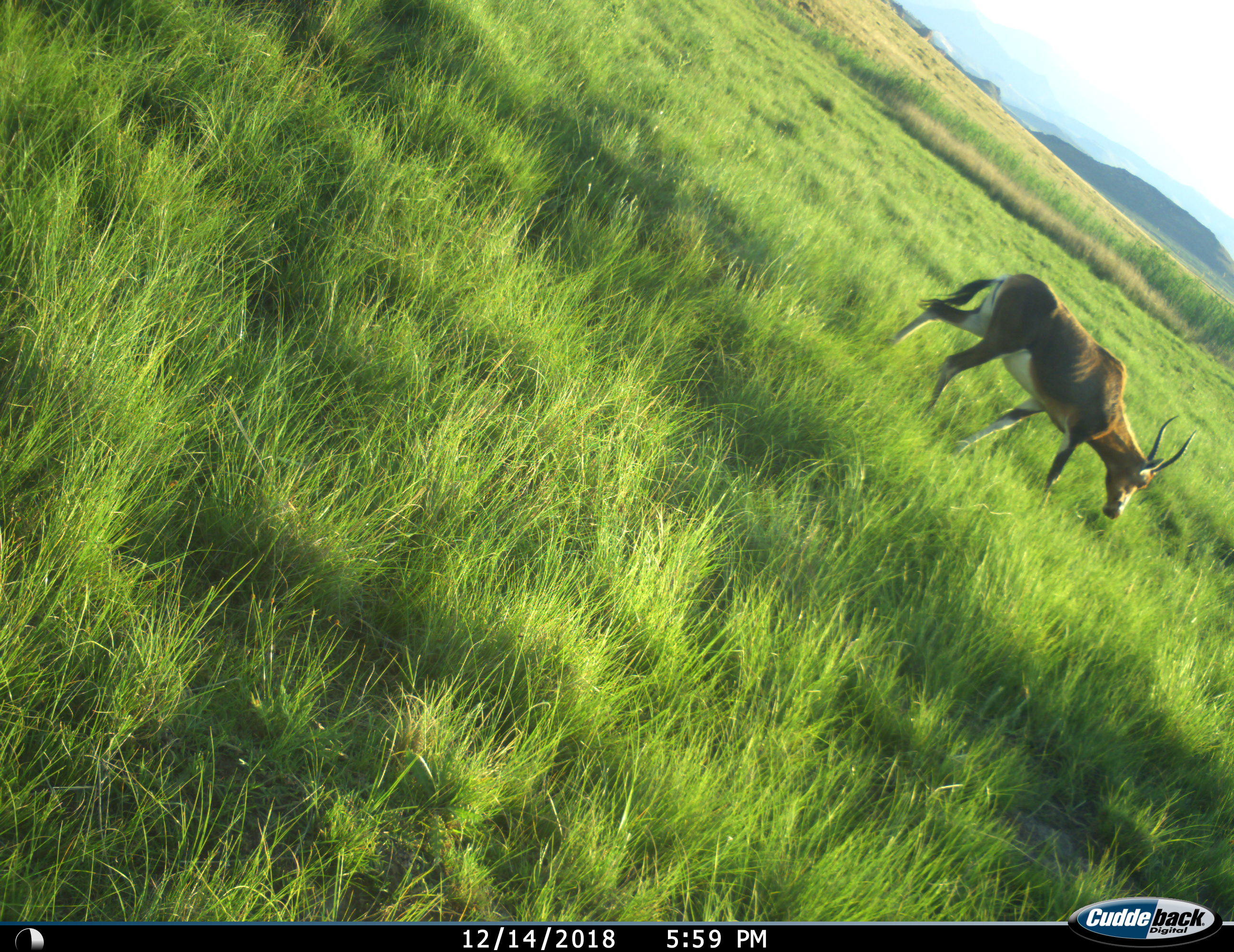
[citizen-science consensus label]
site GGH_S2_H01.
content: unidentified animal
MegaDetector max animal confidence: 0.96